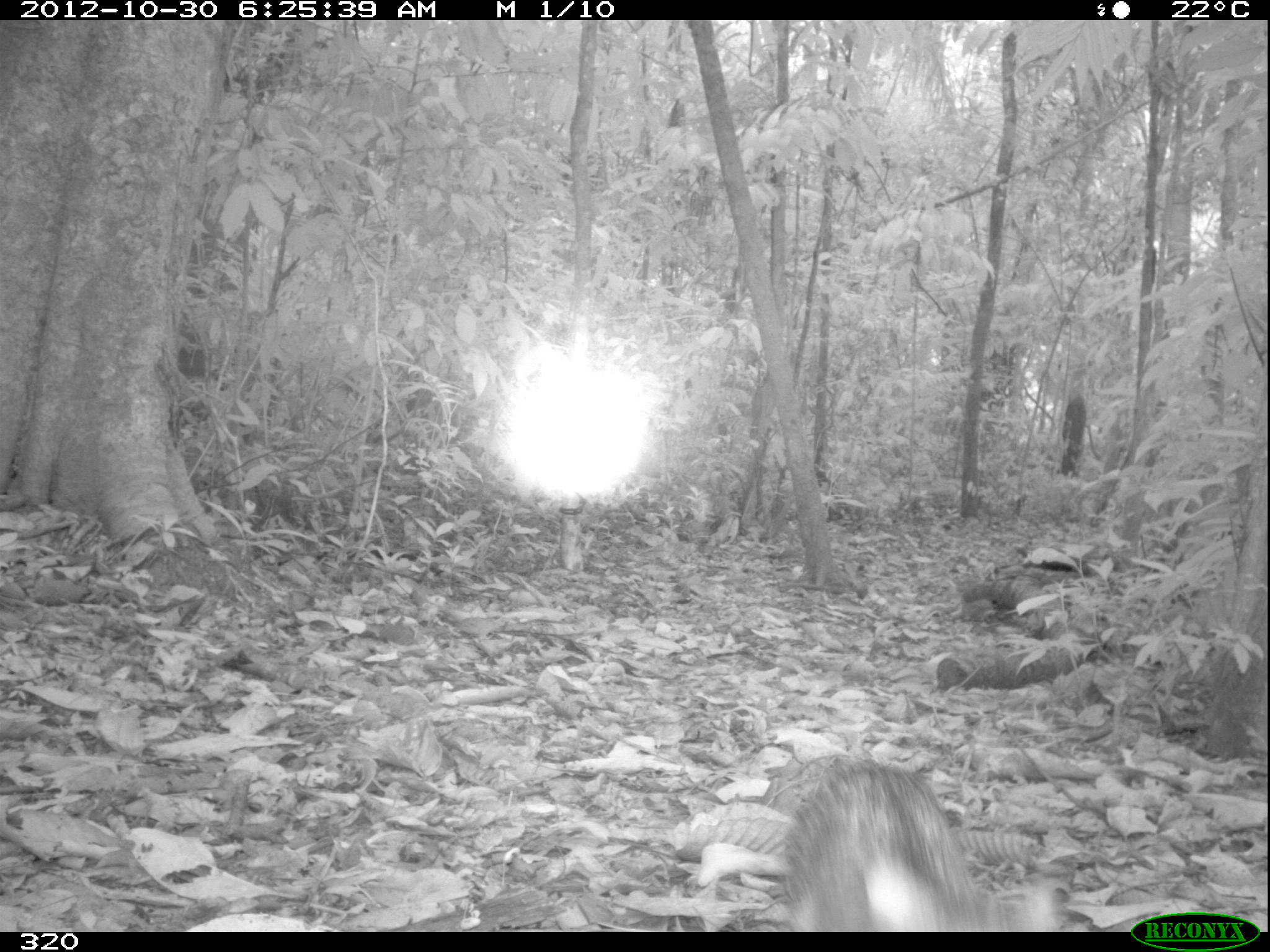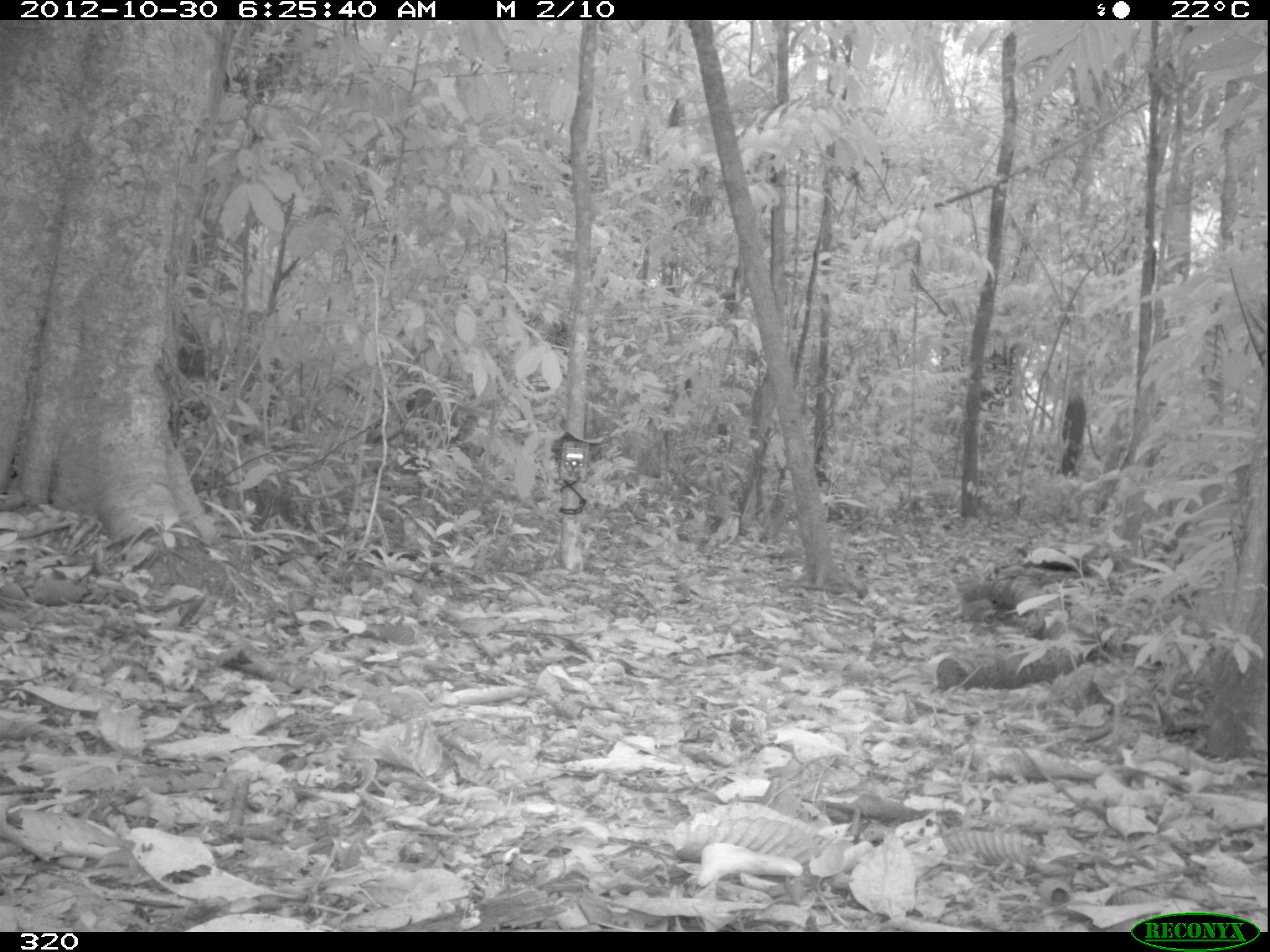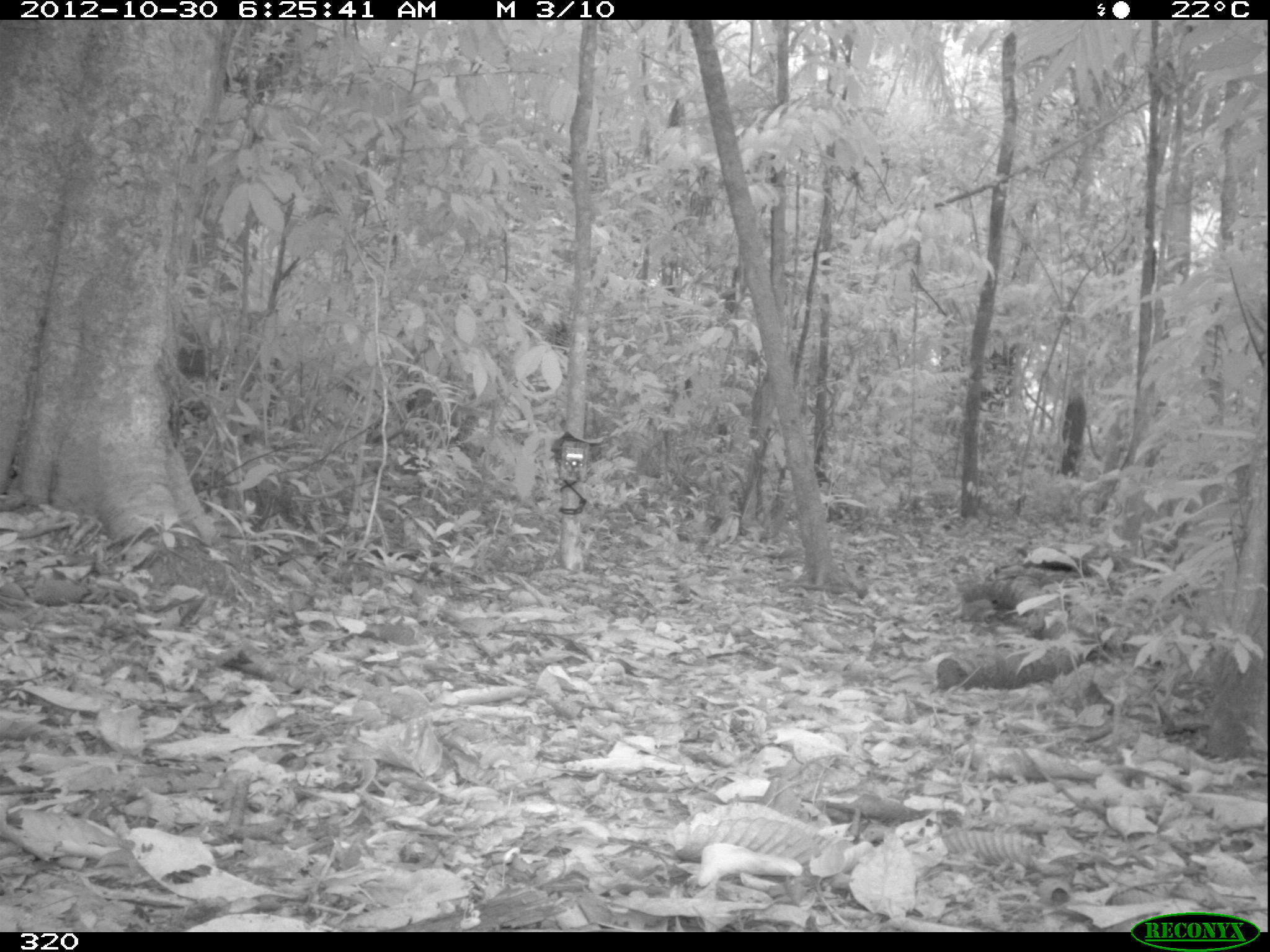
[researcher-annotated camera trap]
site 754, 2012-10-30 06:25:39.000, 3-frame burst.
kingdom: Animalia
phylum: Chordata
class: Mammalia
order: Artiodactyla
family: Tayassuidae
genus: Tayassu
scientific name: Tayassu pecari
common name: white-lipped peccary